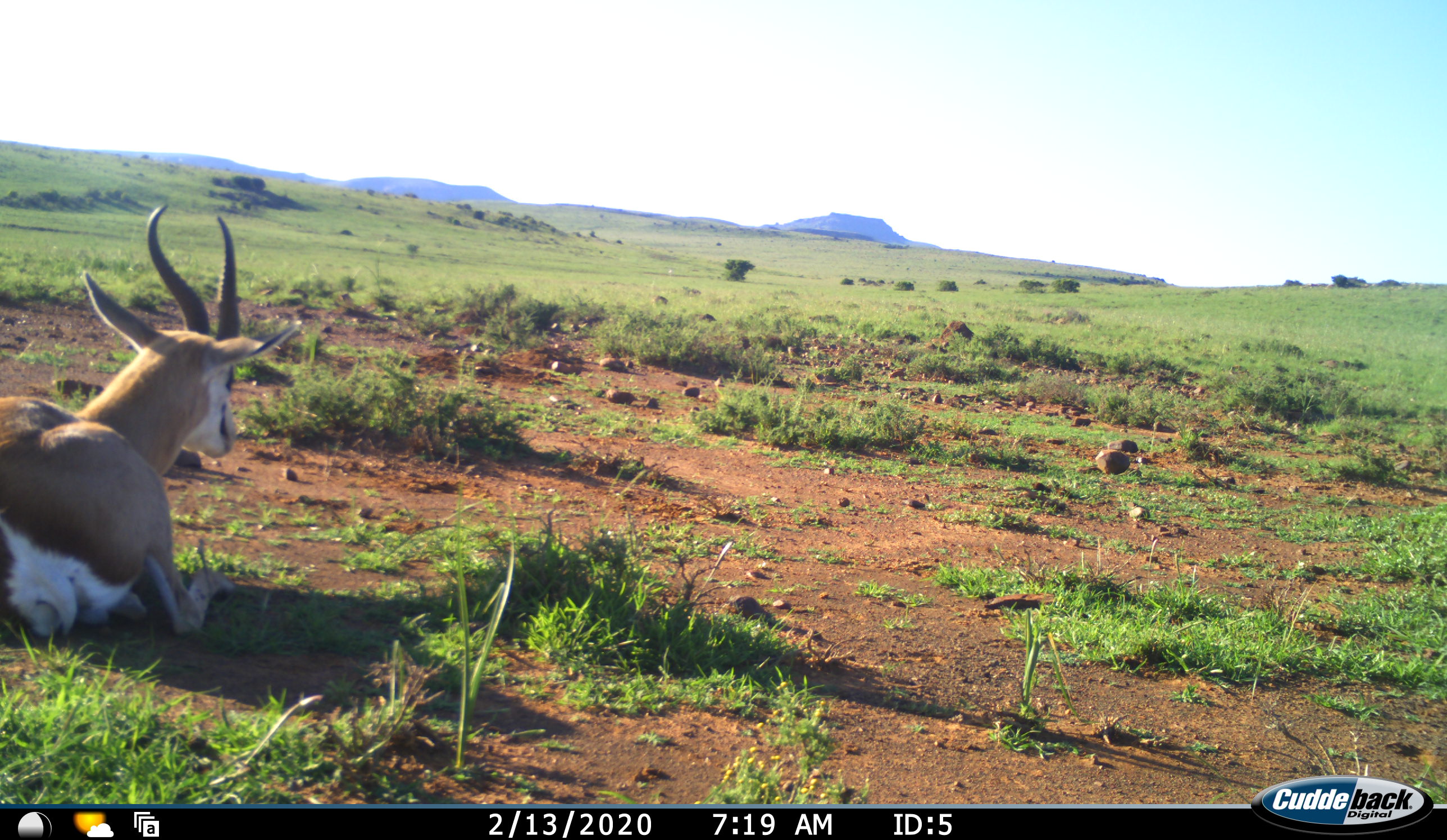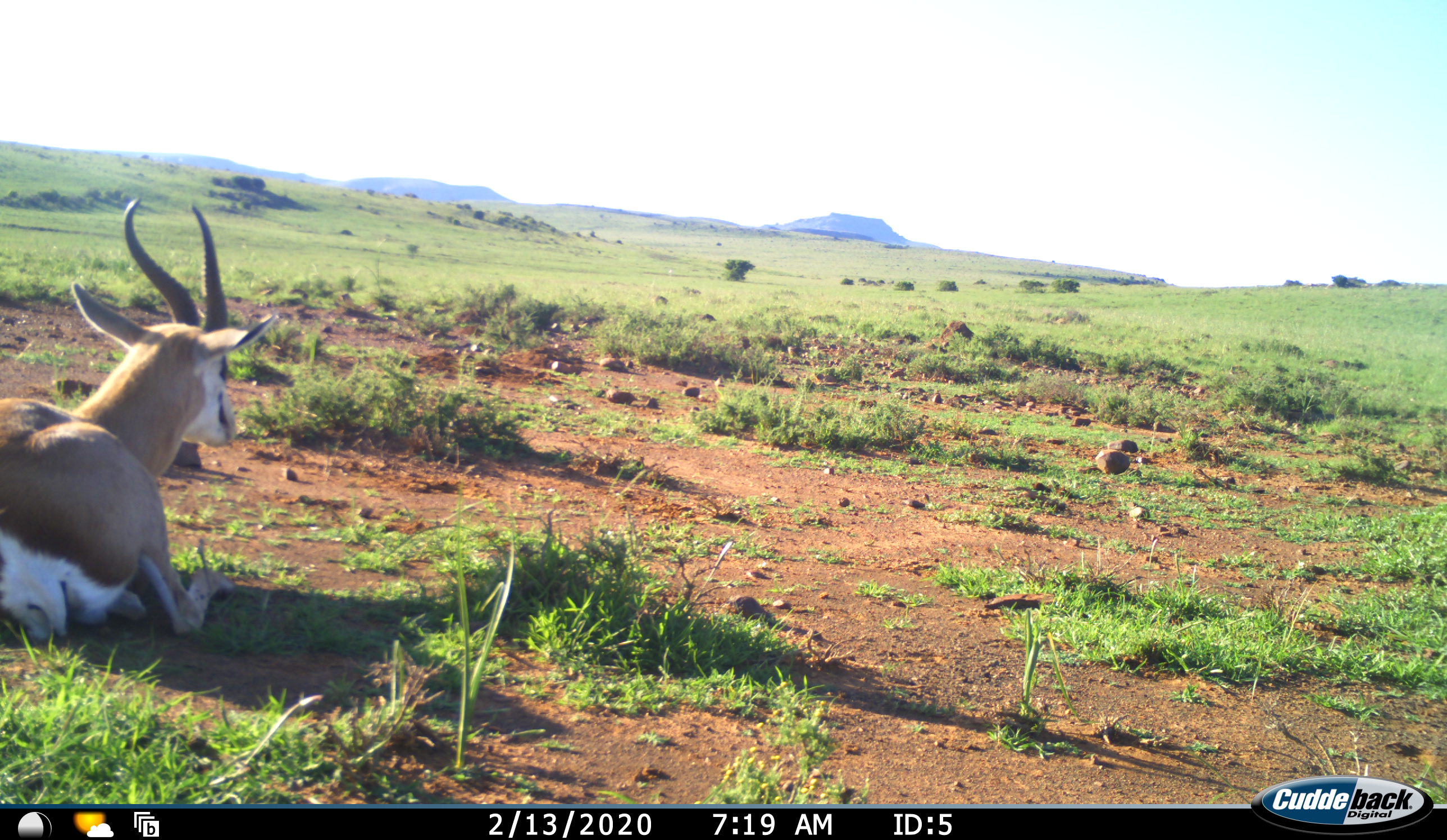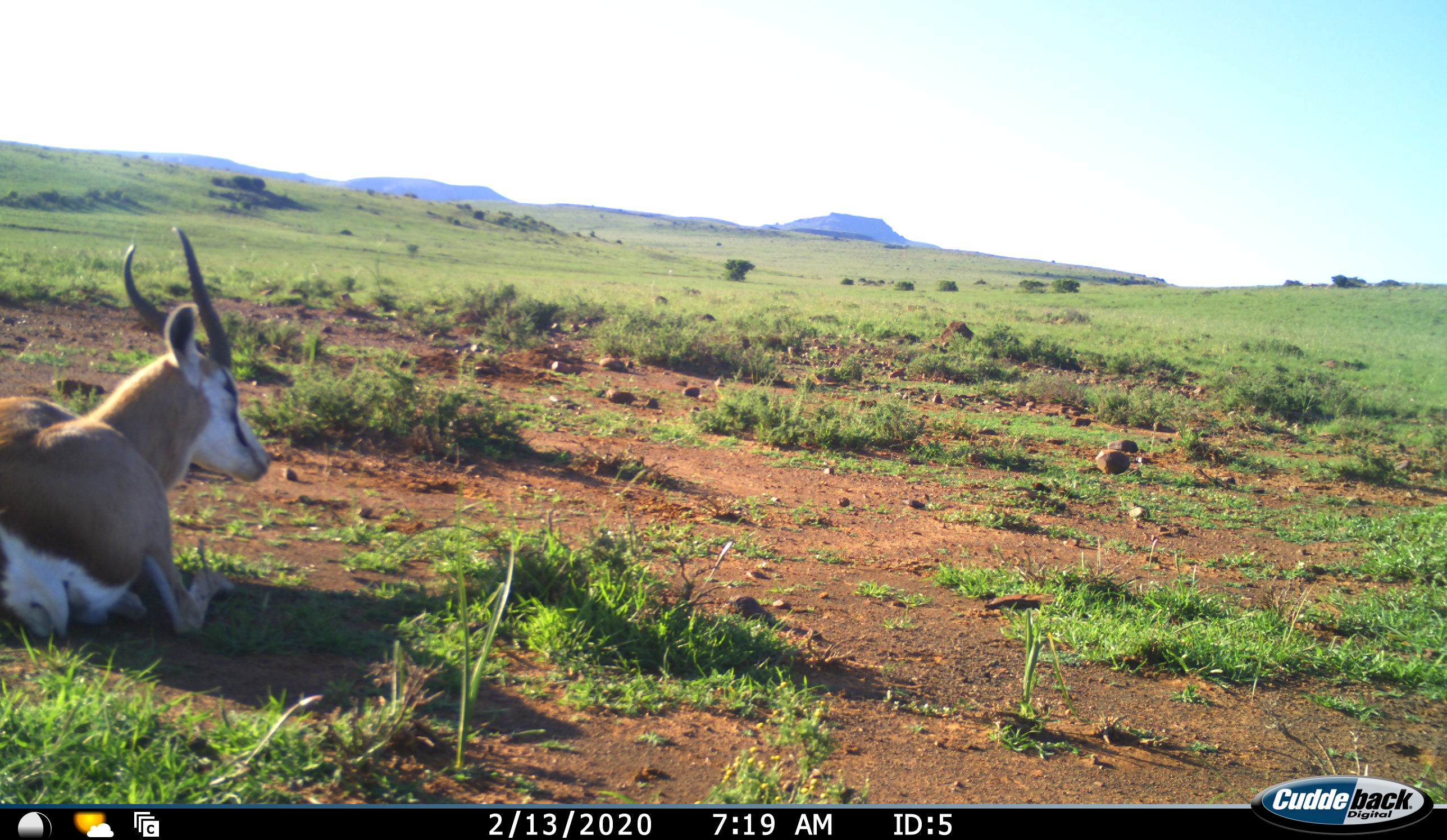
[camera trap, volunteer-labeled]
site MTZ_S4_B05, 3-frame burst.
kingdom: Animalia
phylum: Chordata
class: Mammalia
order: Artiodactyla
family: Bovidae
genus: Antidorcas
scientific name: Antidorcas marsupialis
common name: springbok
Springbok (Antidorcas marsupialis), count 1. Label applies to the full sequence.